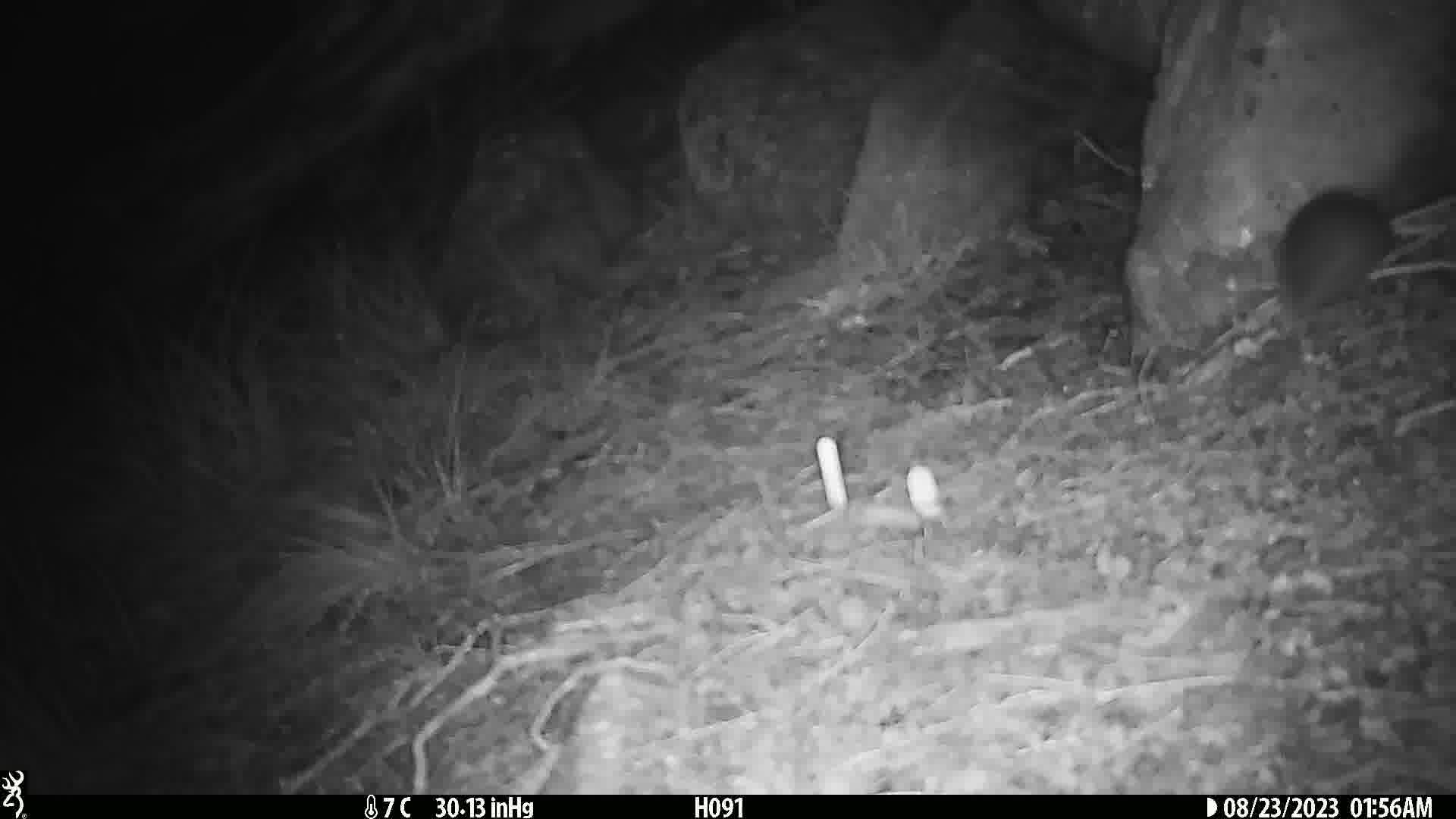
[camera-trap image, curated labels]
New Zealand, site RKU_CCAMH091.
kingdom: Animalia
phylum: Chordata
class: Mammalia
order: Rodentia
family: Muridae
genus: Rattus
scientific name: Rattus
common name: rat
Rat (Rattus).